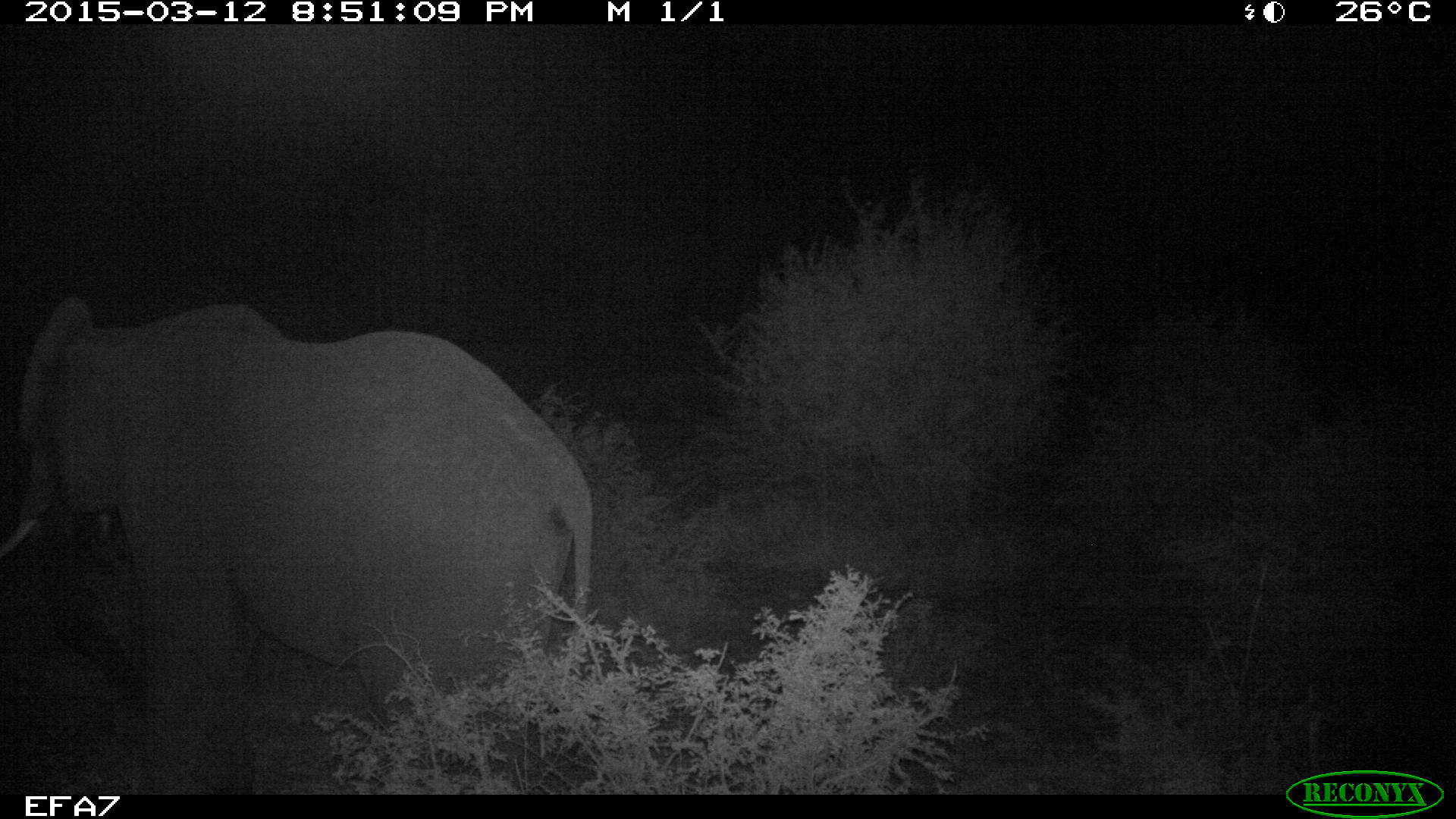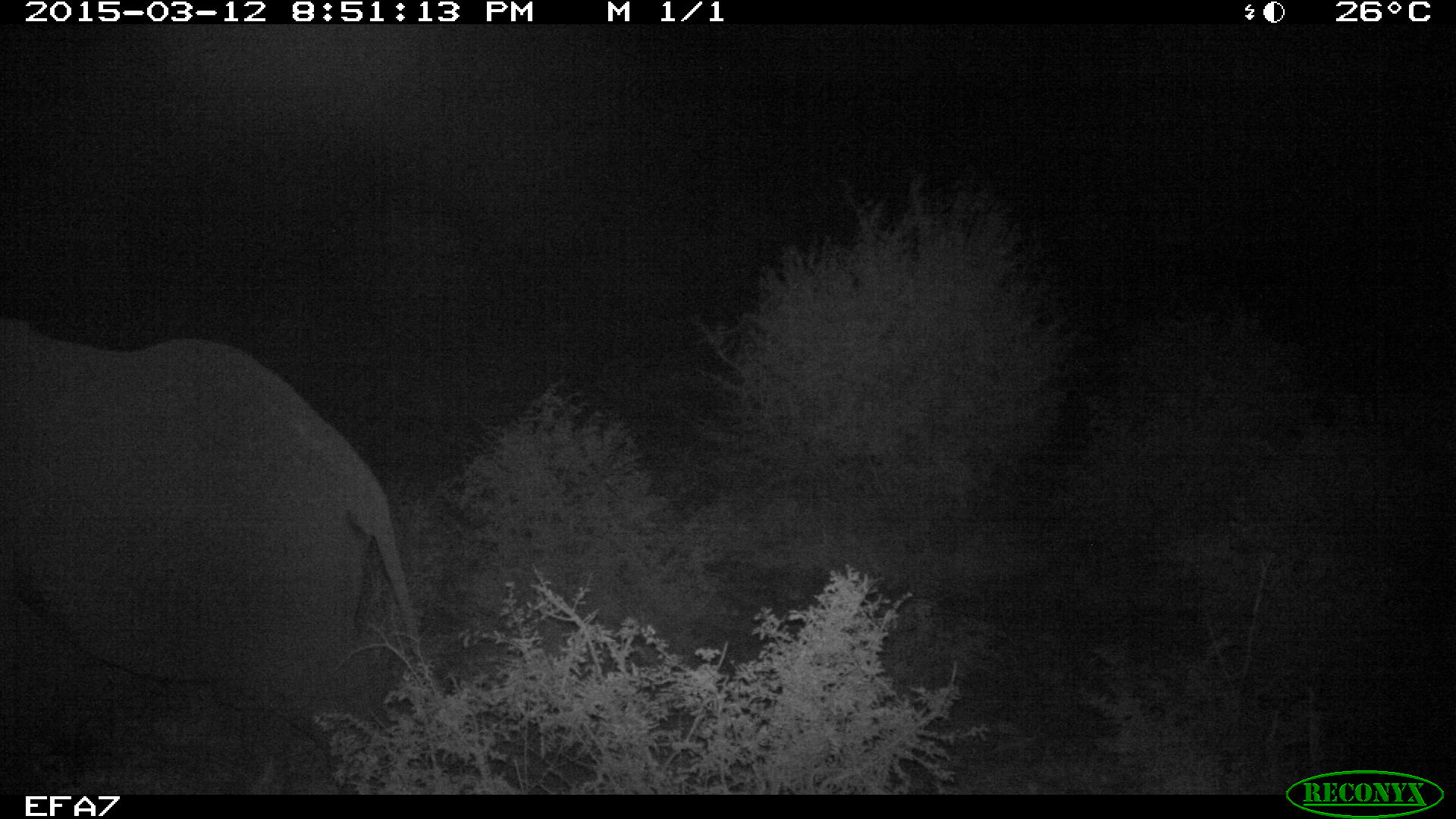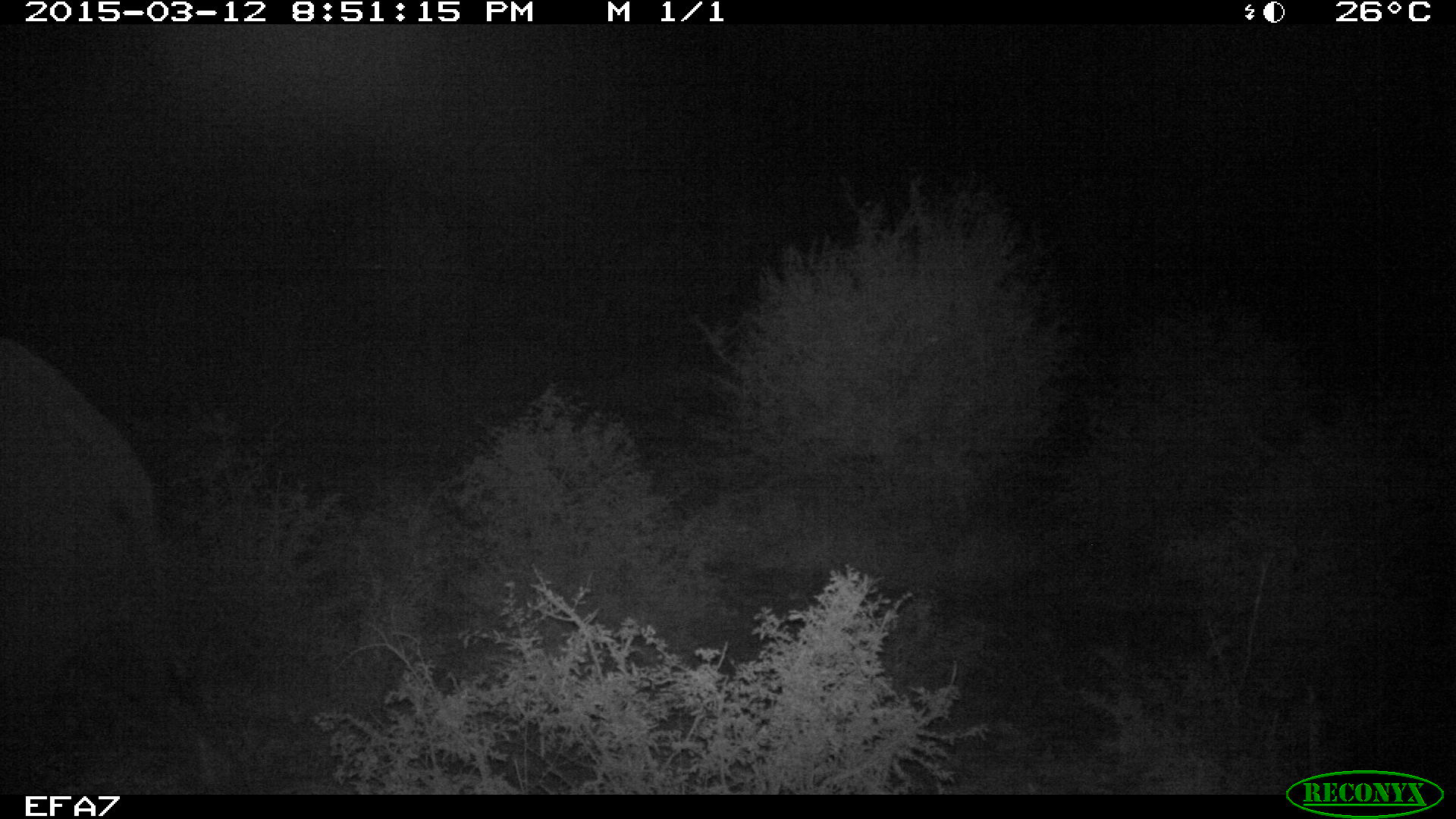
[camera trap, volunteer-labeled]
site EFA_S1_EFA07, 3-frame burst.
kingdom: Animalia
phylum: Chordata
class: Mammalia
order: Proboscidea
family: Elephantidae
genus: Loxodonta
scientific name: Loxodonta africana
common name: african bush elephant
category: elephant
Elephant (african bush elephant) (Loxodonta africana), count 1. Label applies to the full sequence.